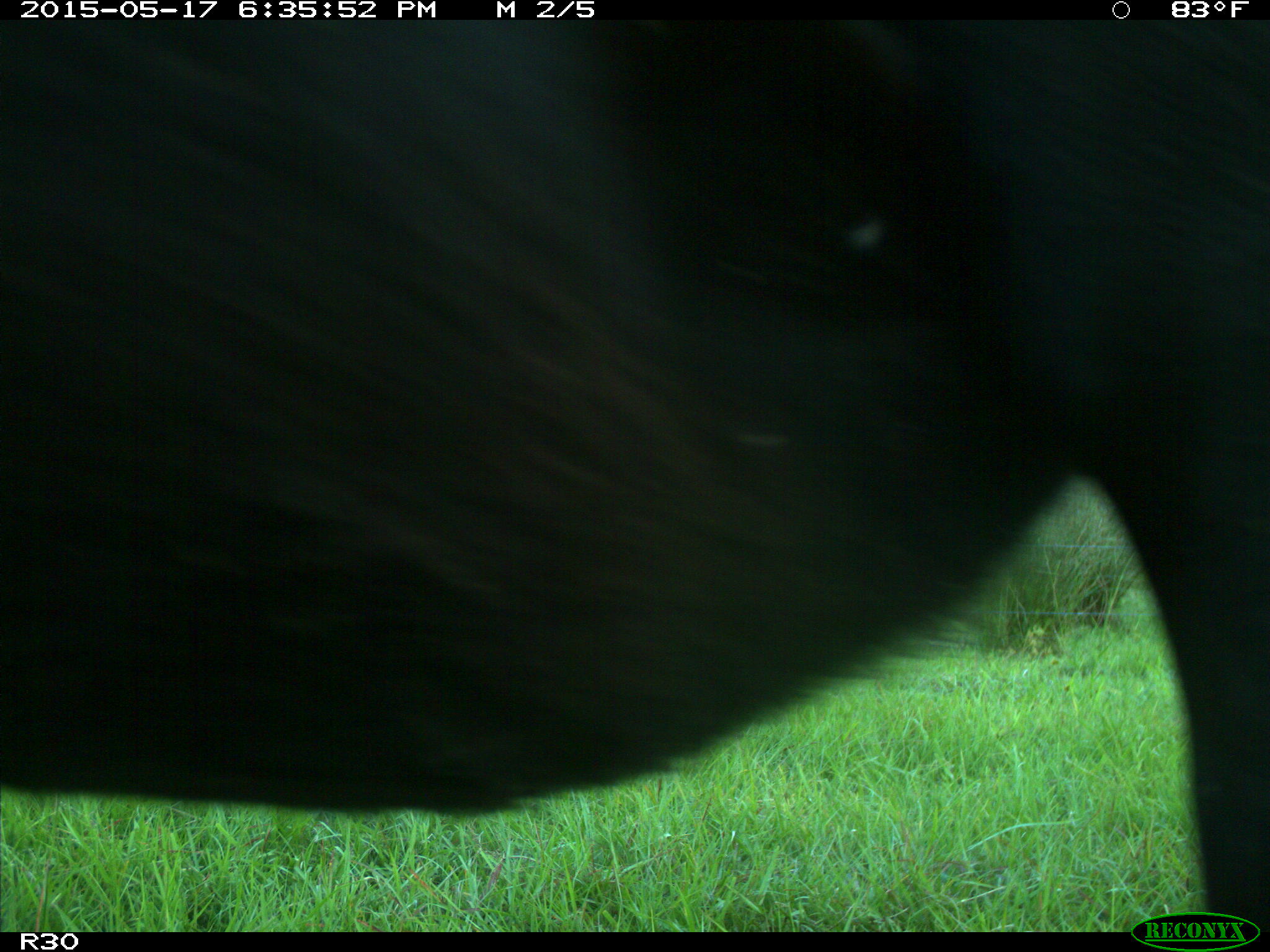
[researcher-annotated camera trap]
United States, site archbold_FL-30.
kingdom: Animalia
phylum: Chordata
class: Mammalia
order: Artiodactyla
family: Bovidae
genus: Bos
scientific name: Bos taurus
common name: domestic cow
Bos taurus (domestic cow).